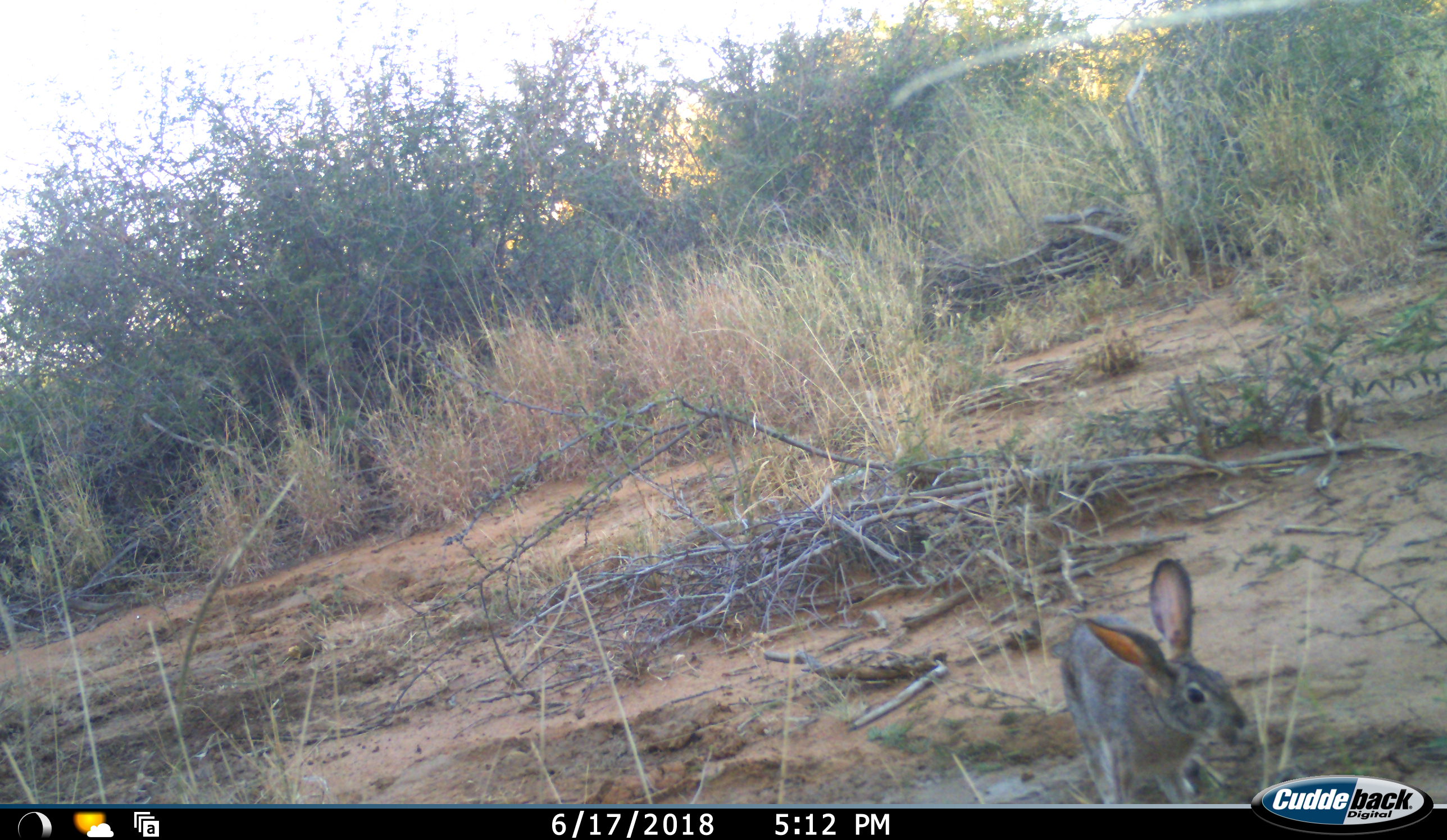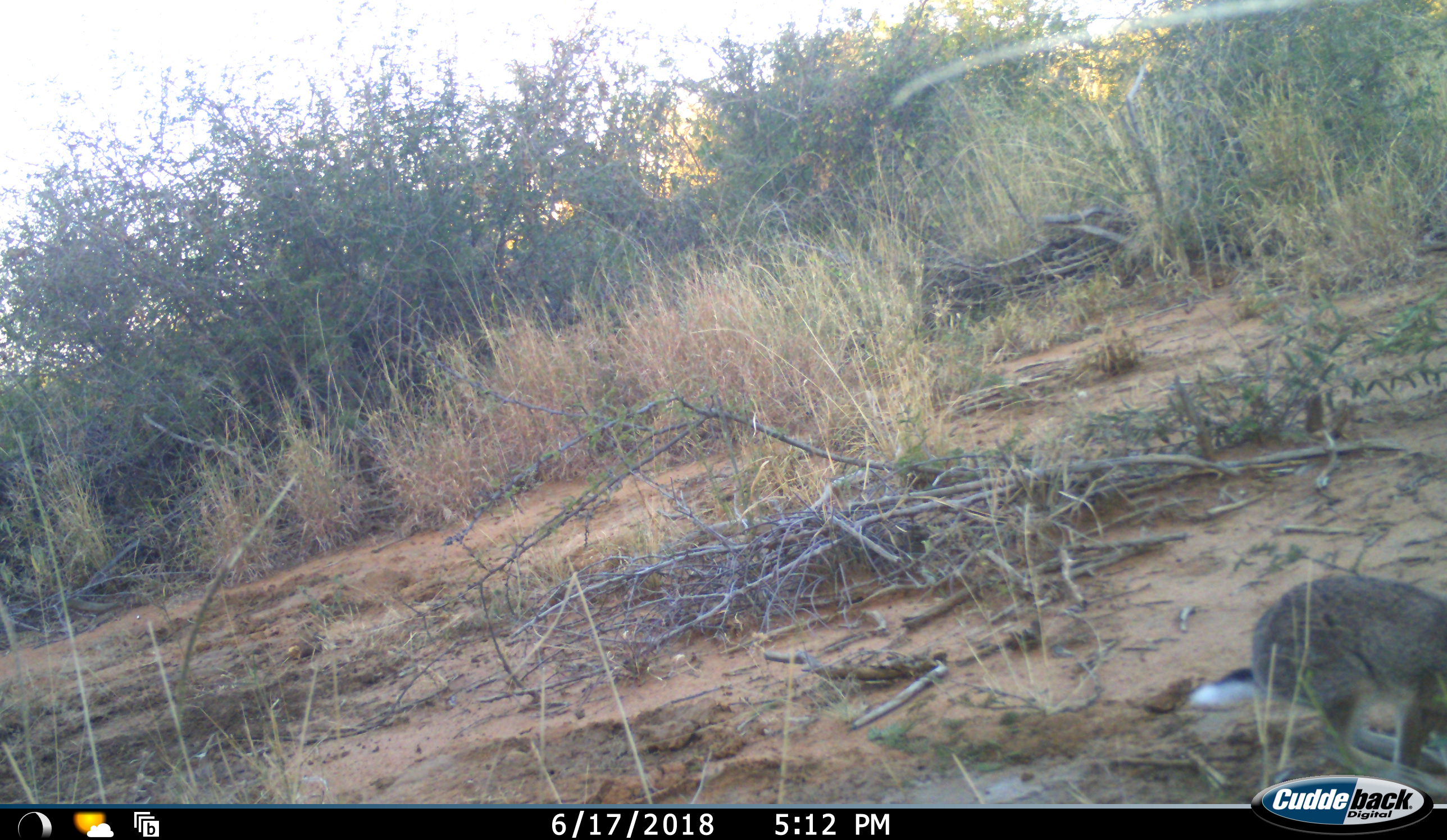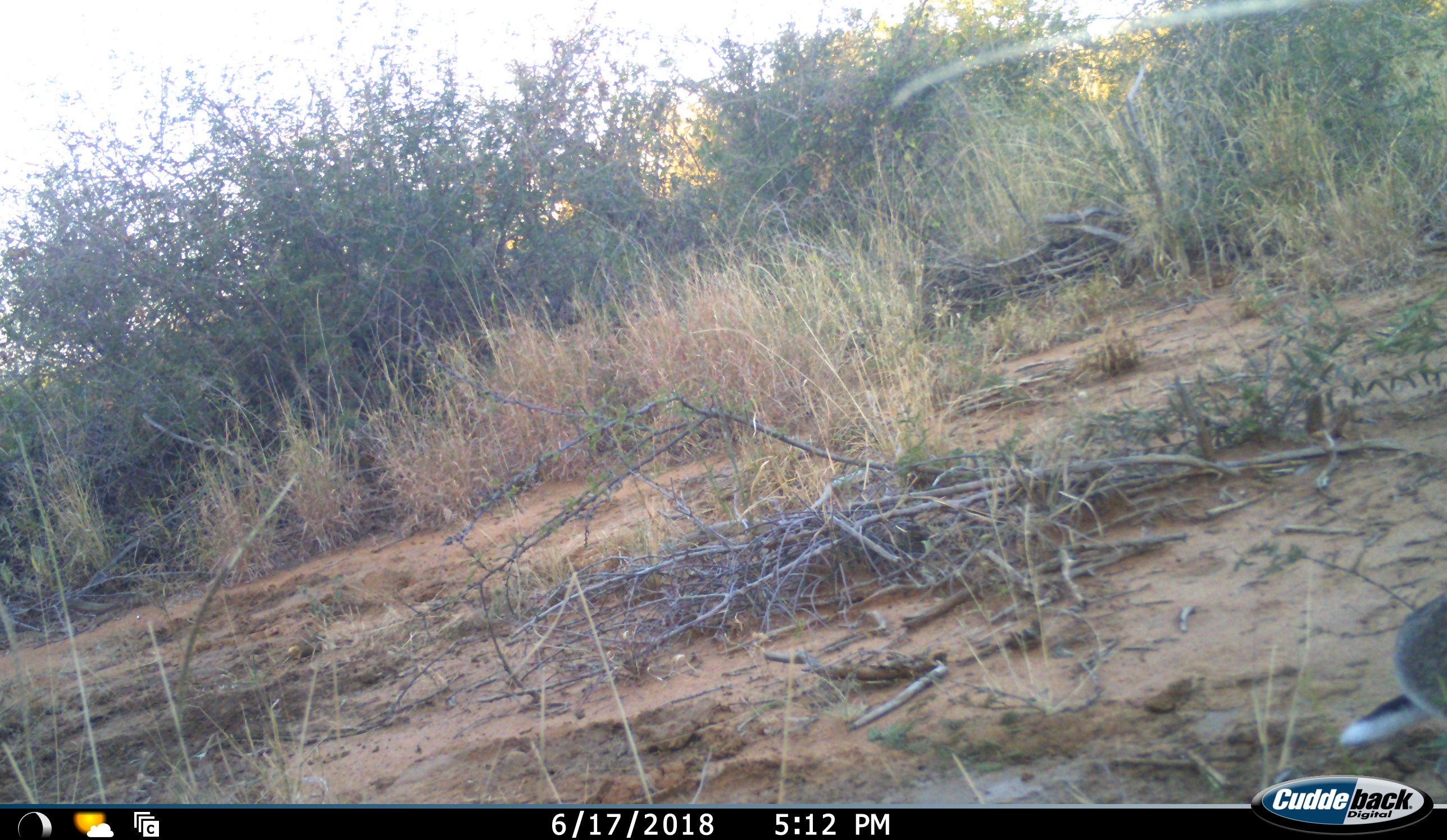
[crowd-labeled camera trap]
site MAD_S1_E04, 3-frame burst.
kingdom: Animalia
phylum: Chordata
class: Mammalia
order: Lagomorpha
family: Leporidae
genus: Lepus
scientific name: Lepus capensis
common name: cape hare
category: harecape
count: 1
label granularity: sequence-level